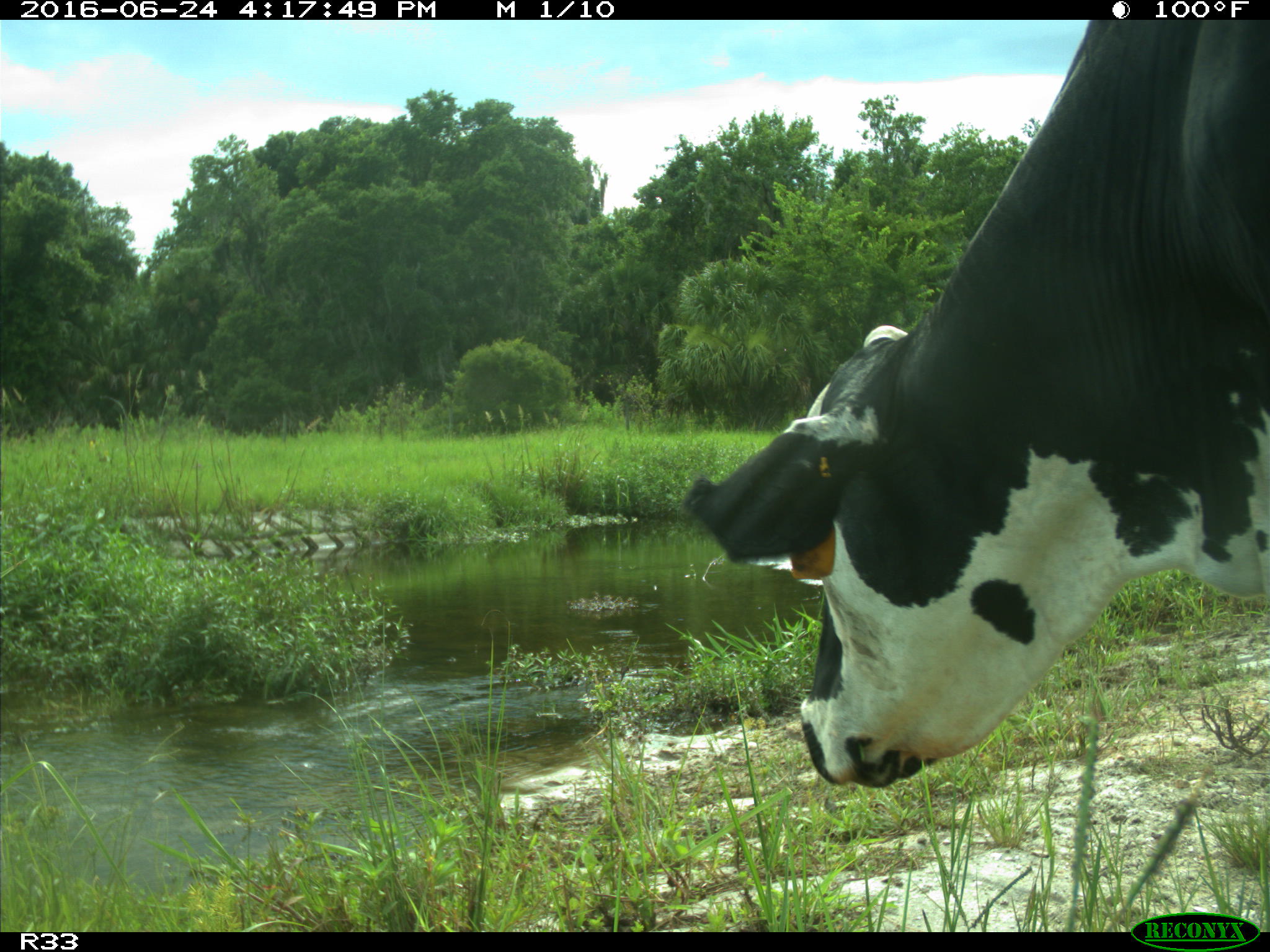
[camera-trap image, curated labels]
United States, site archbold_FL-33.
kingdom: Animalia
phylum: Chordata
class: Mammalia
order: Artiodactyla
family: Bovidae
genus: Bos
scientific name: Bos taurus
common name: domestic cow